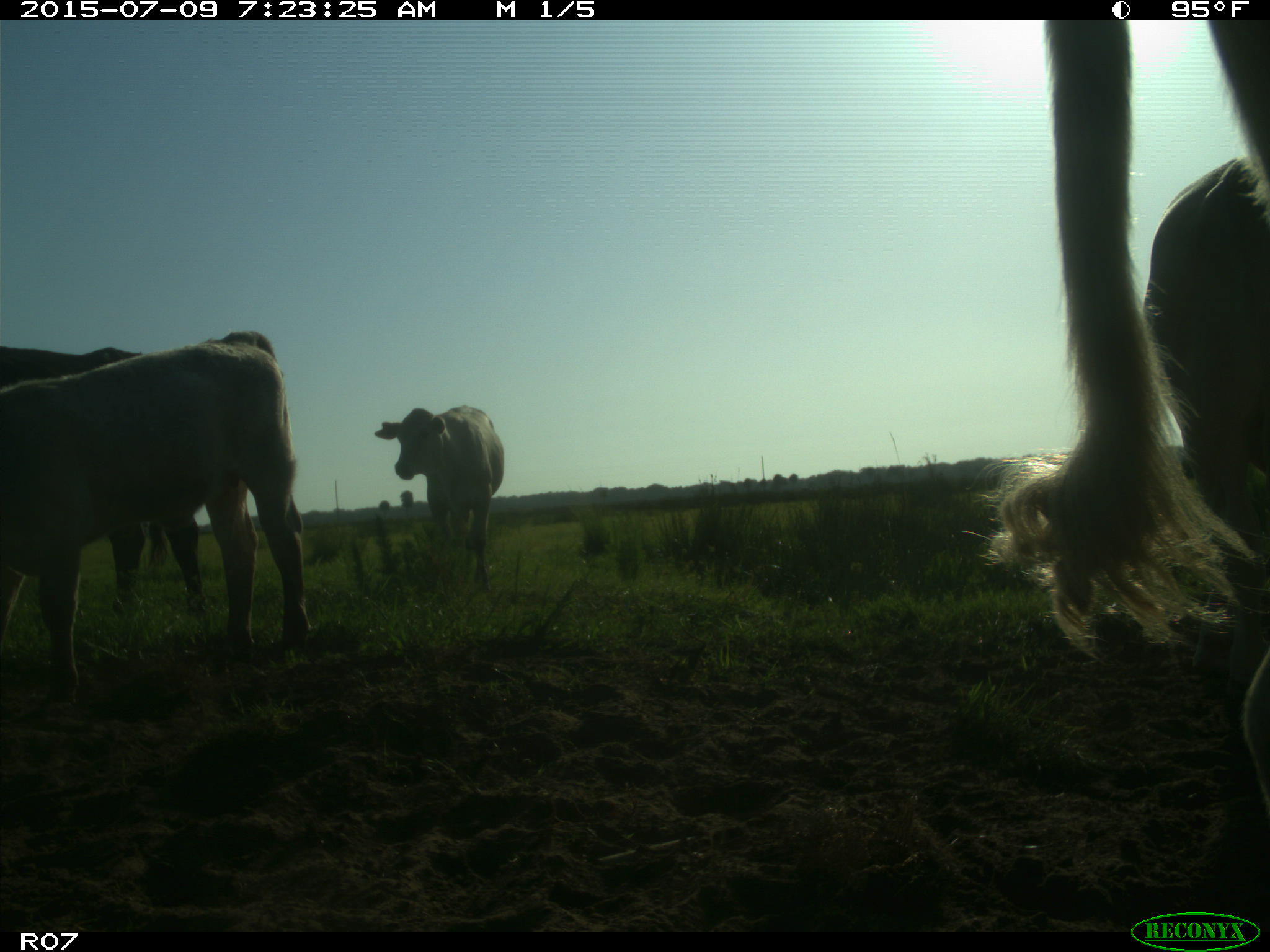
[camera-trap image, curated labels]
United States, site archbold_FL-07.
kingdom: Animalia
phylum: Chordata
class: Mammalia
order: Artiodactyla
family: Bovidae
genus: Bos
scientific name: Bos taurus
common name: domestic cow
Bos taurus (domestic cow).